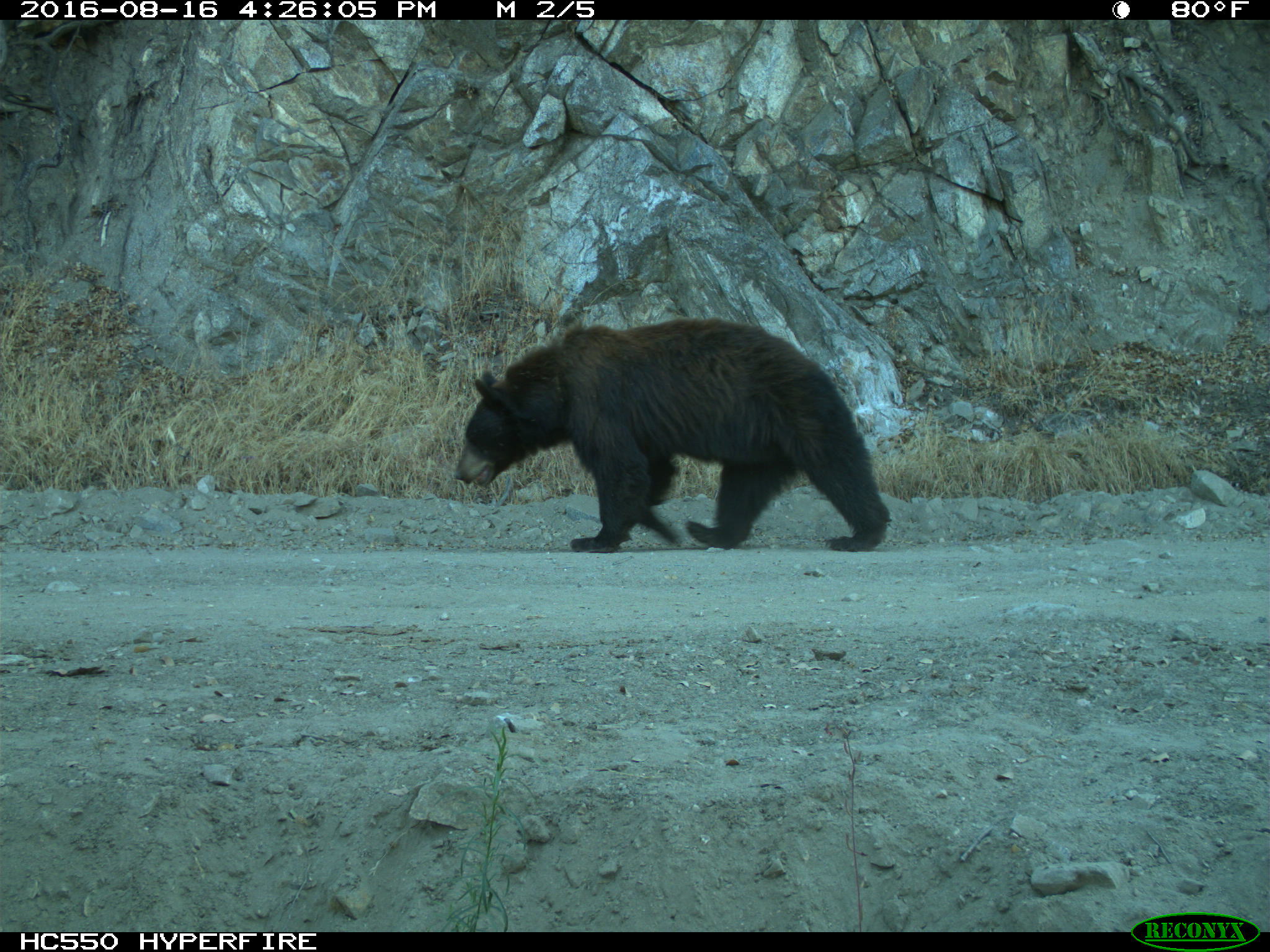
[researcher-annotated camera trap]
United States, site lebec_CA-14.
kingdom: Animalia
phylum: Chordata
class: Mammalia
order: Carnivora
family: Ursidae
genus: Ursus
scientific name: Ursus americanus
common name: american black bear